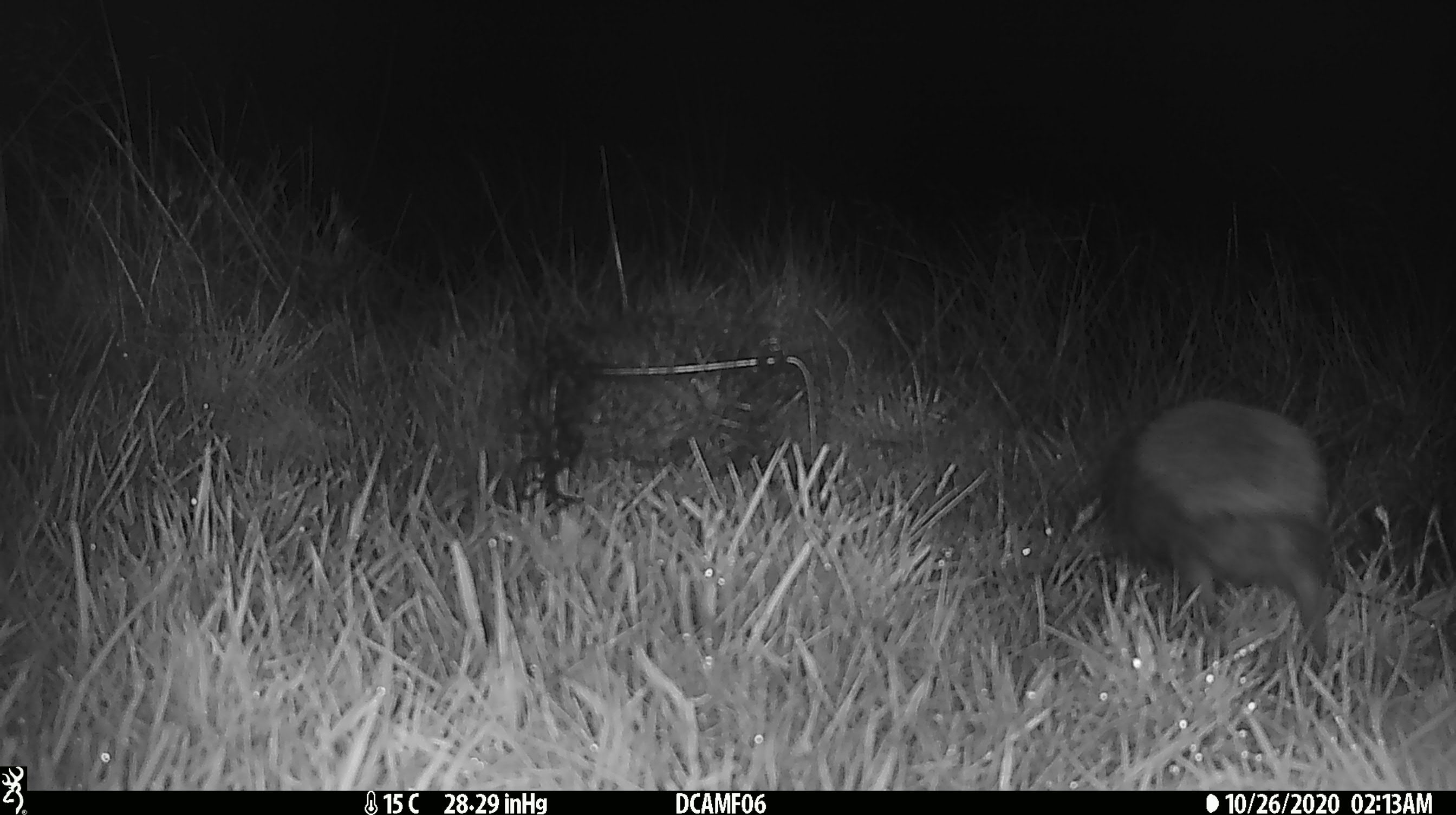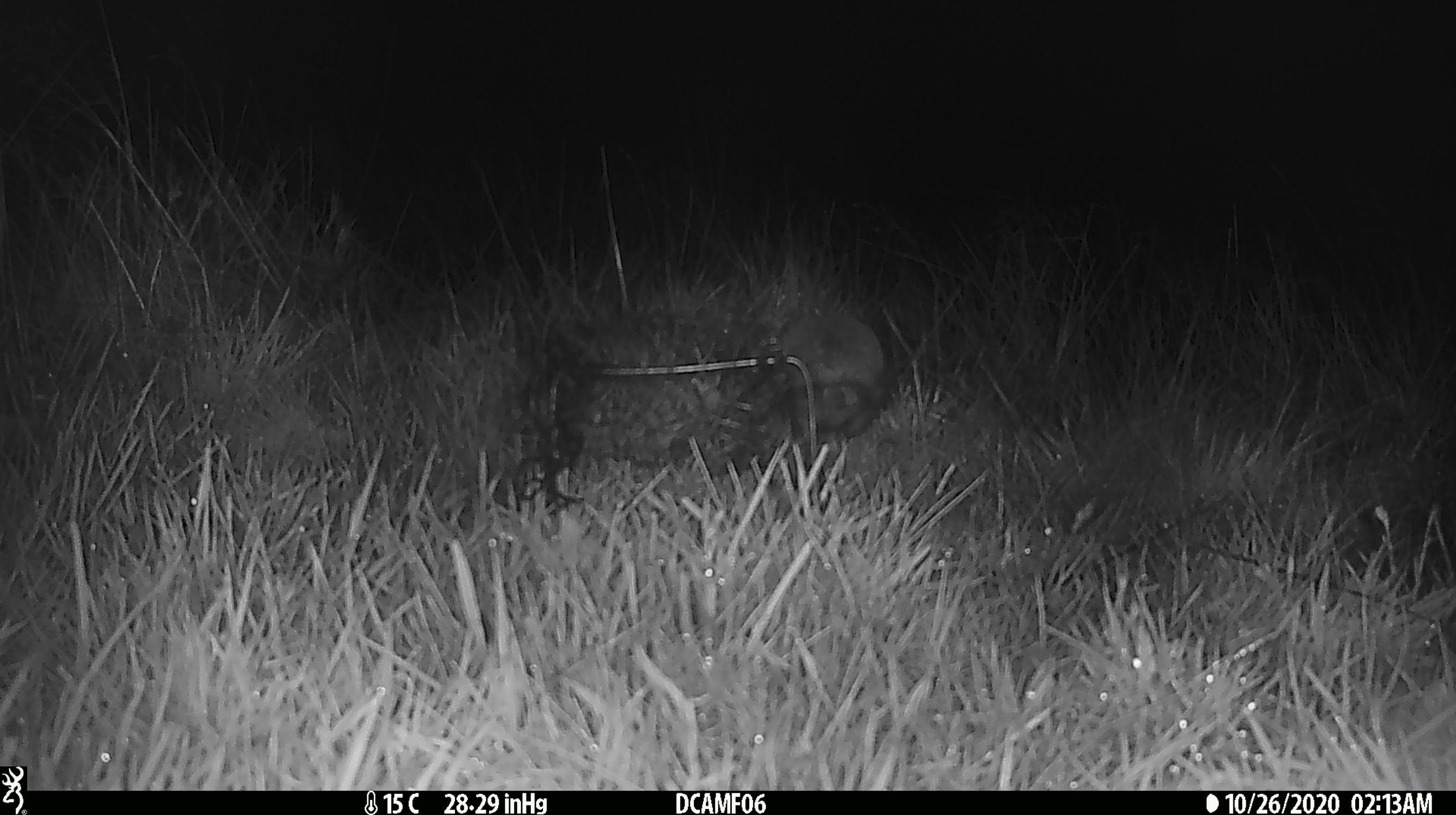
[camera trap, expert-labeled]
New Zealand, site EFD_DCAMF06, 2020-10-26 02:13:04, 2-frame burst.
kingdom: Animalia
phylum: Chordata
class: Mammalia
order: Eulipotyphla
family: Erinaceidae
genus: Erinaceus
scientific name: Erinaceus europaeus europaeus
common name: european hedgehog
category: hedgehog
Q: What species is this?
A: Hedgehog (european hedgehog) (Erinaceus europaeus europaeus).